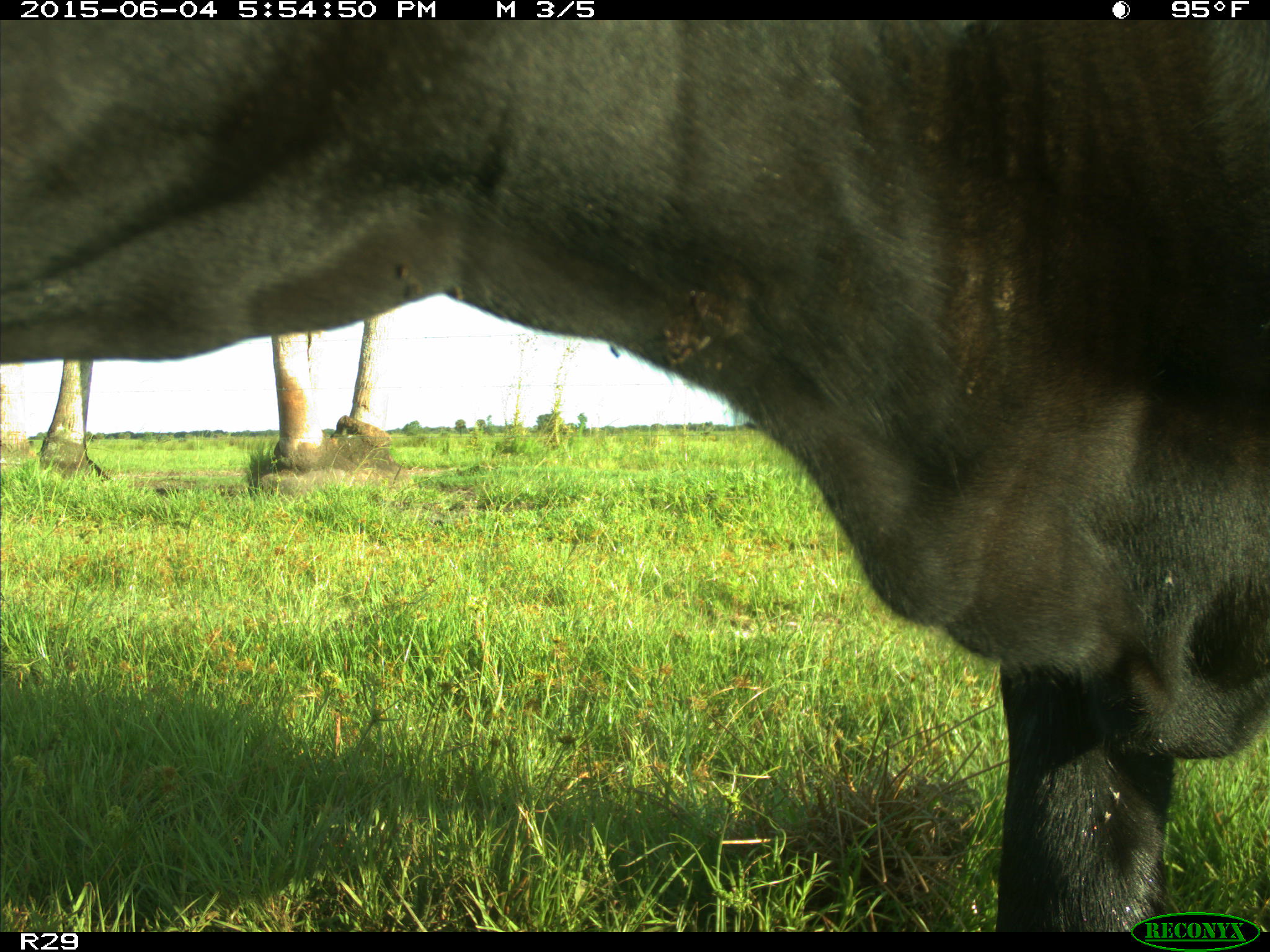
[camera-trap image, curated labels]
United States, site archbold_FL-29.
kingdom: Animalia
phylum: Chordata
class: Mammalia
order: Artiodactyla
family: Bovidae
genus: Bos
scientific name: Bos taurus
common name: domestic cow